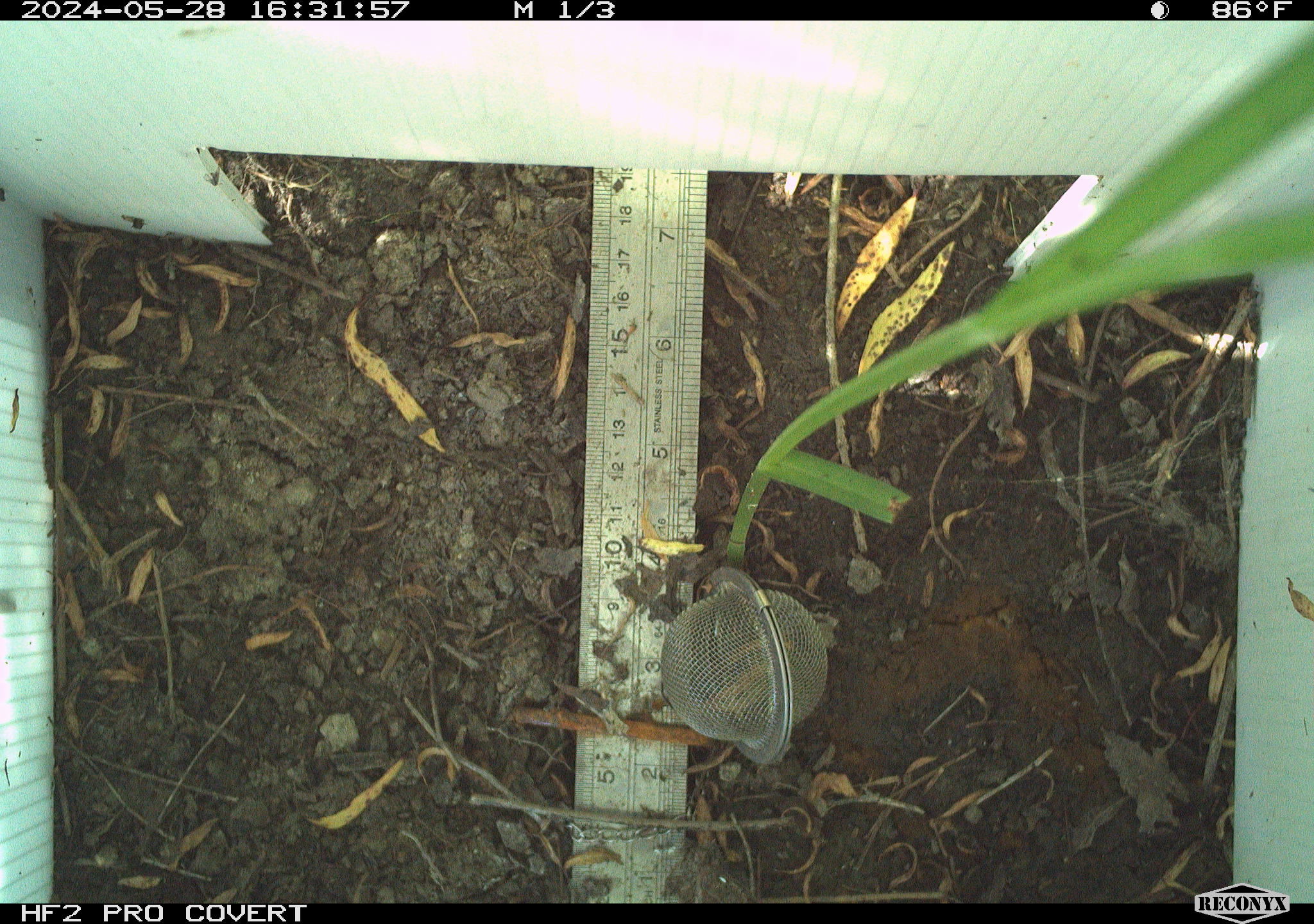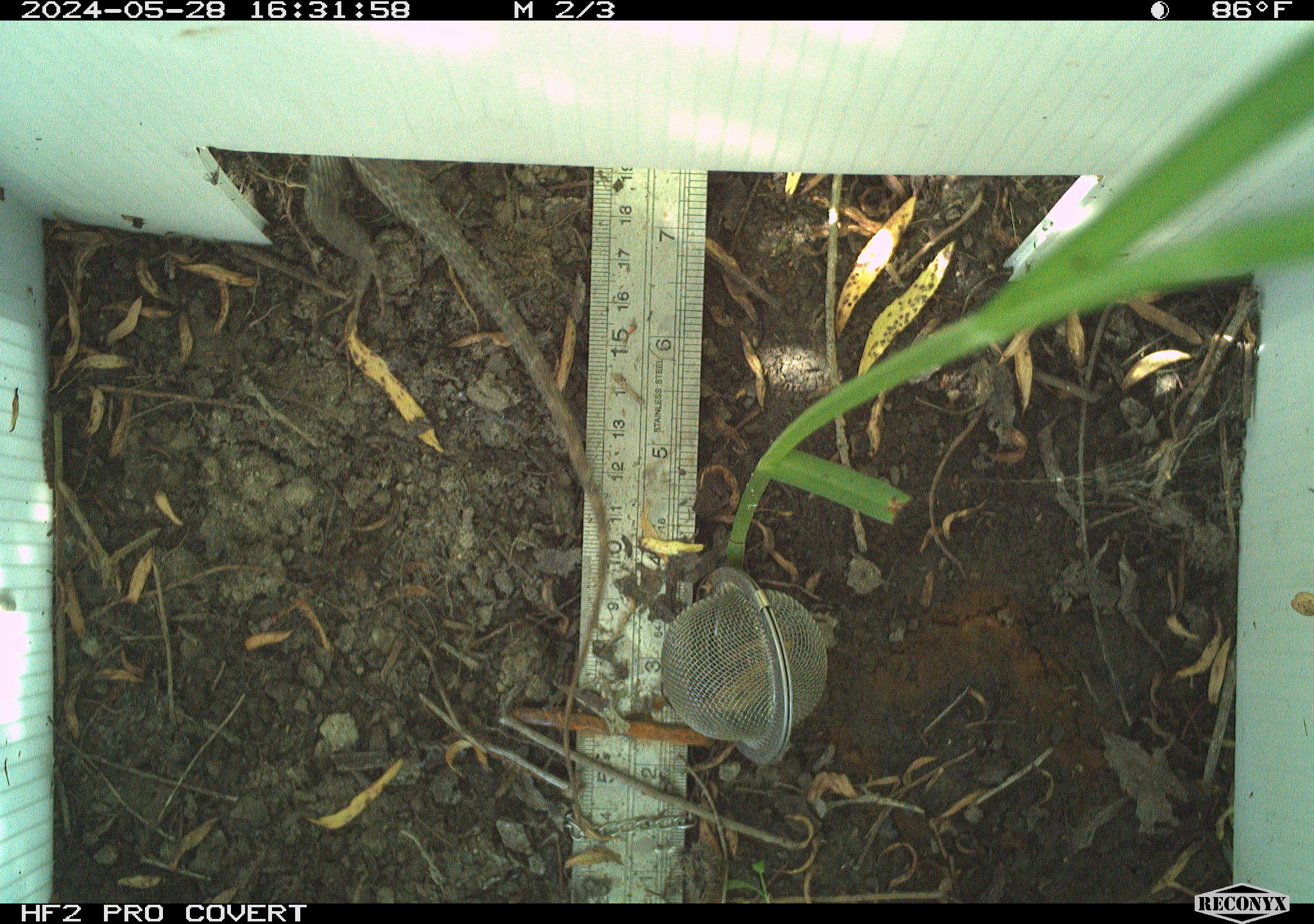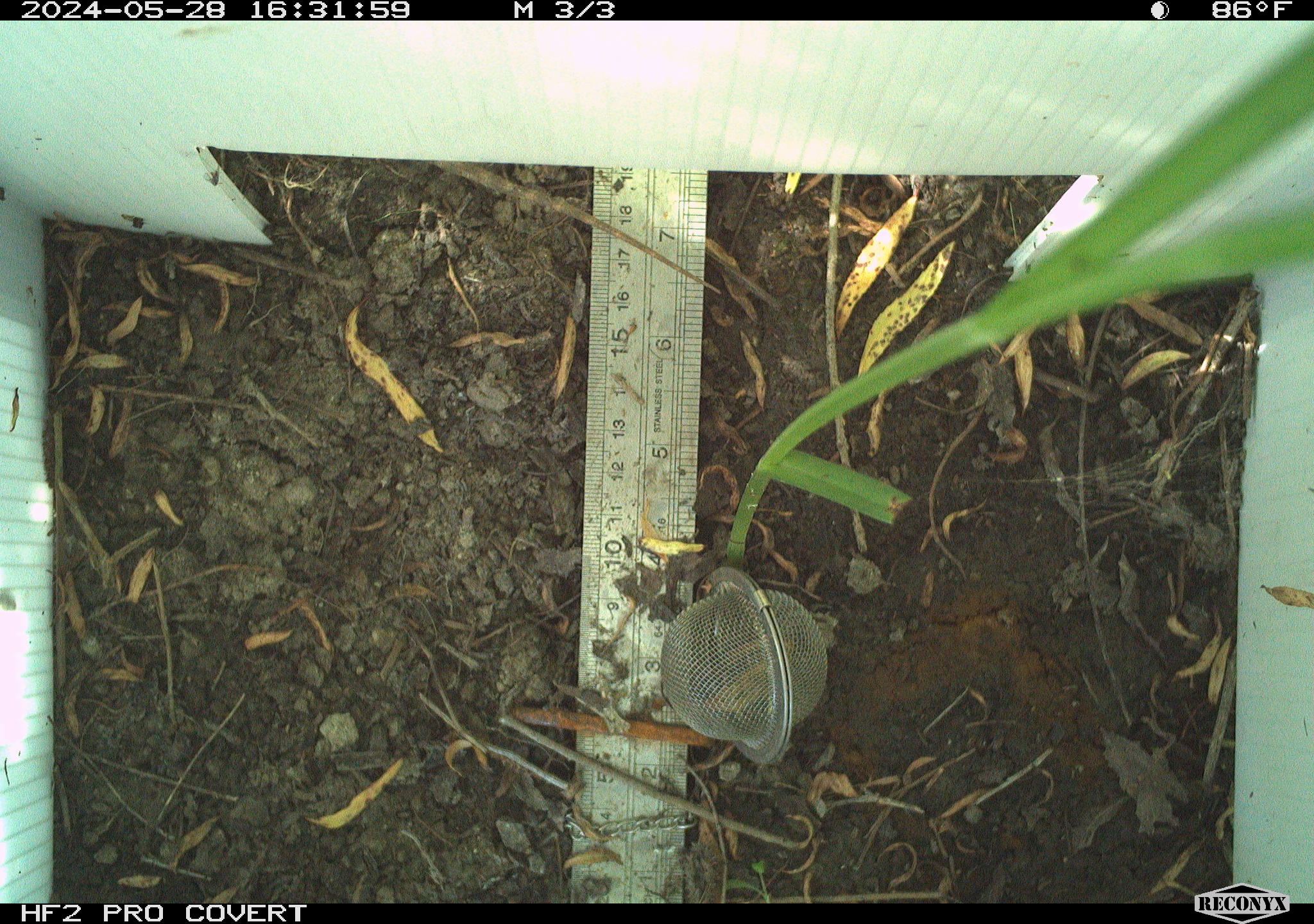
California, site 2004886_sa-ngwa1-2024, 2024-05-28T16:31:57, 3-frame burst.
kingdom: Animalia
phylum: Chordata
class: Reptilia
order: Squamata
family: Phrynosomatidae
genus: Sceloporus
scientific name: Sceloporus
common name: spiny lizards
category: sceloporus species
Sceloporus species (spiny lizards) (Sceloporus).